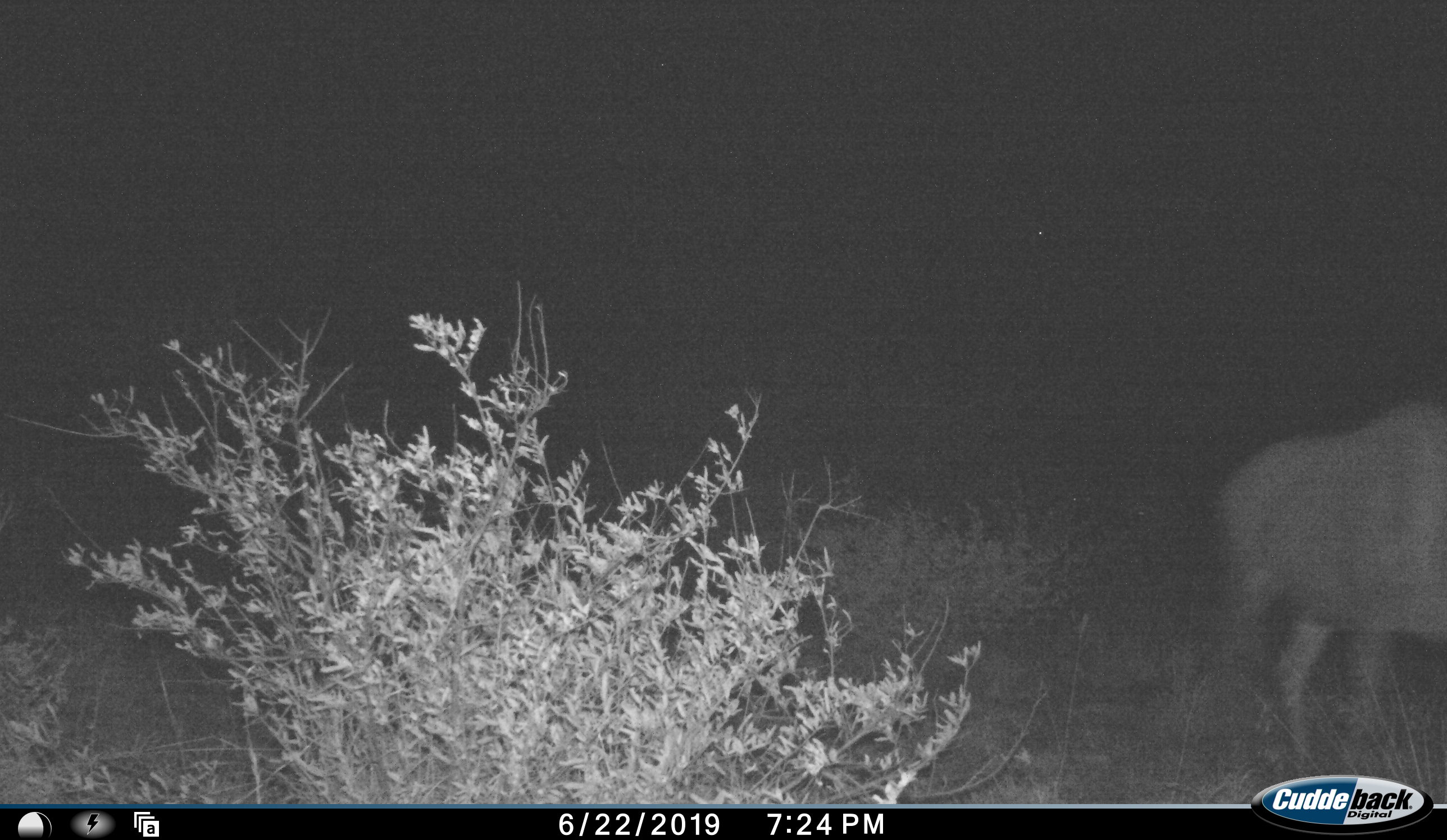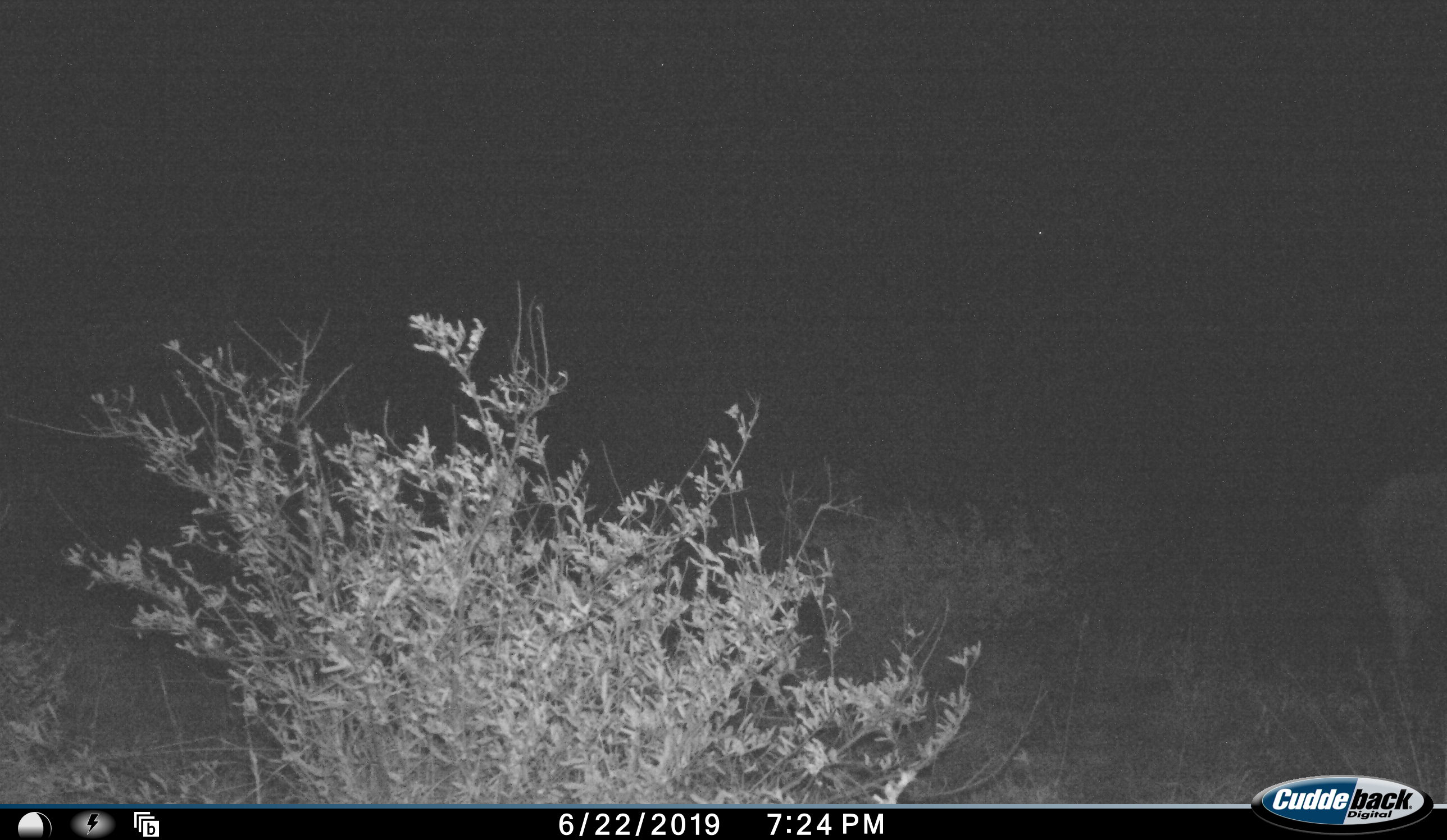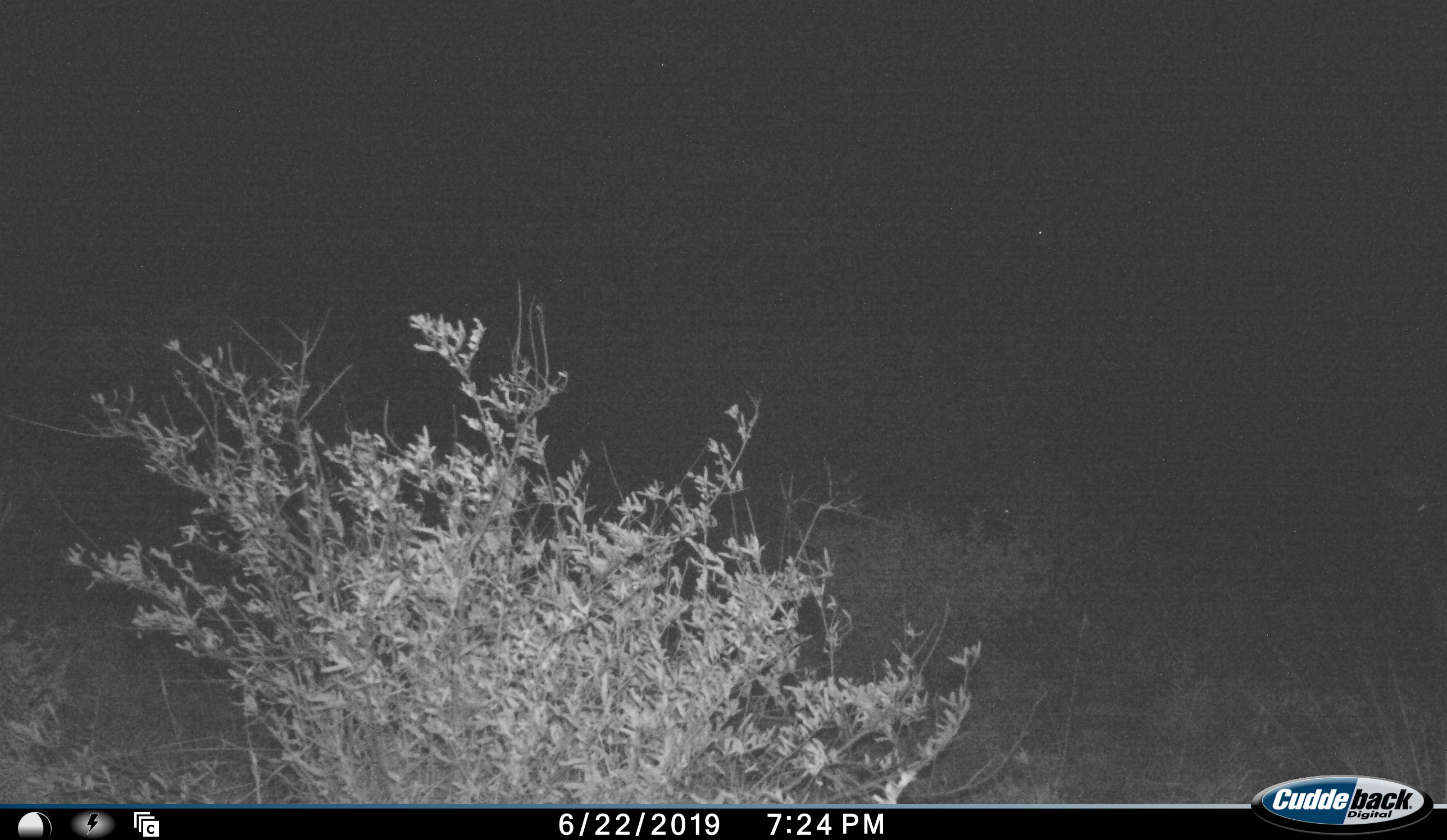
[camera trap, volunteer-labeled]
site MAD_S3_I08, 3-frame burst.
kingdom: Animalia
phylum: Chordata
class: Mammalia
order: Artiodactyla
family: Bovidae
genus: Connochaetes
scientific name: Connochaetes taurinus taurinus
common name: blue wildebeest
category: wildebeestblue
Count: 1.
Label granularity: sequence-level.